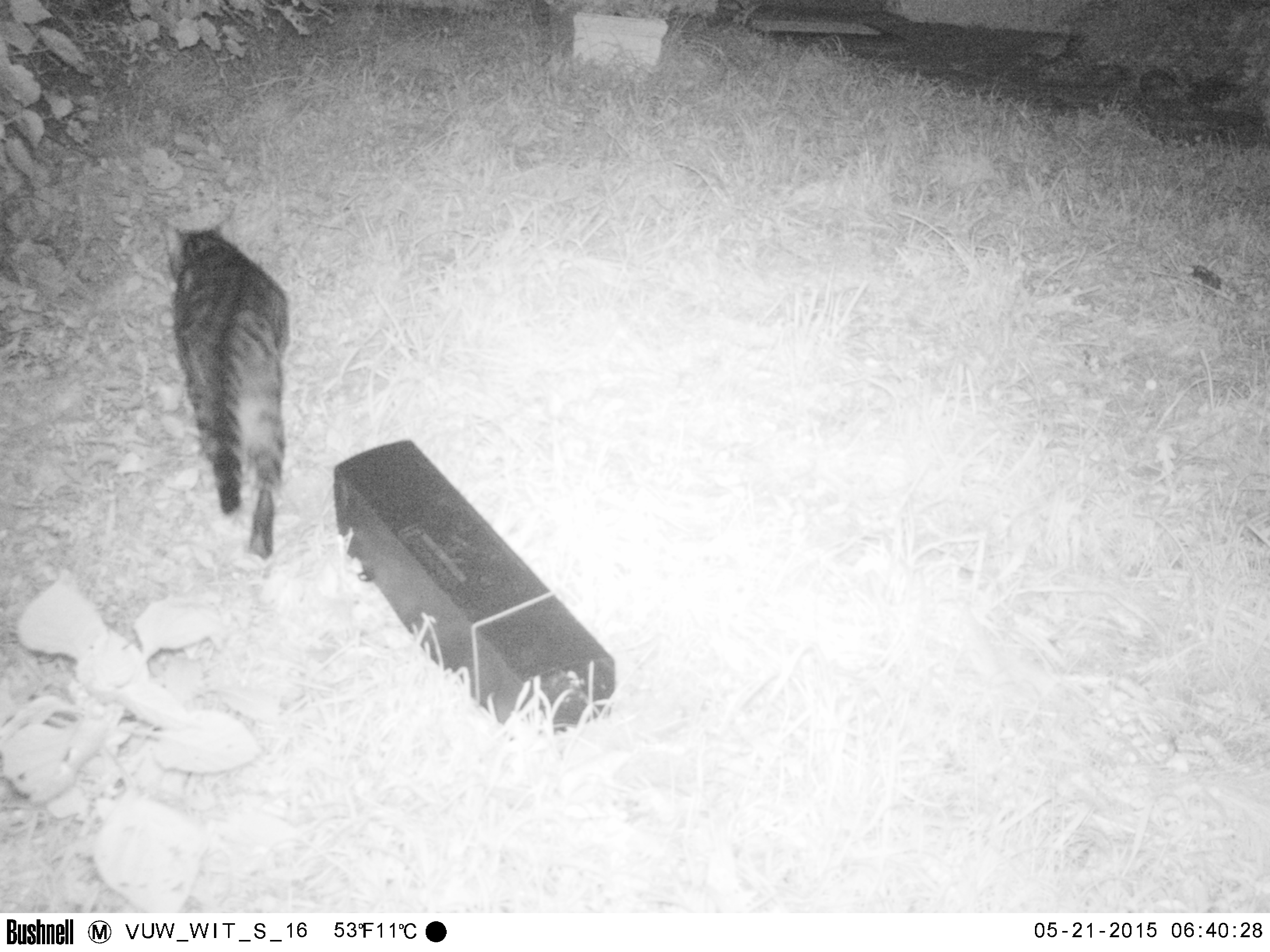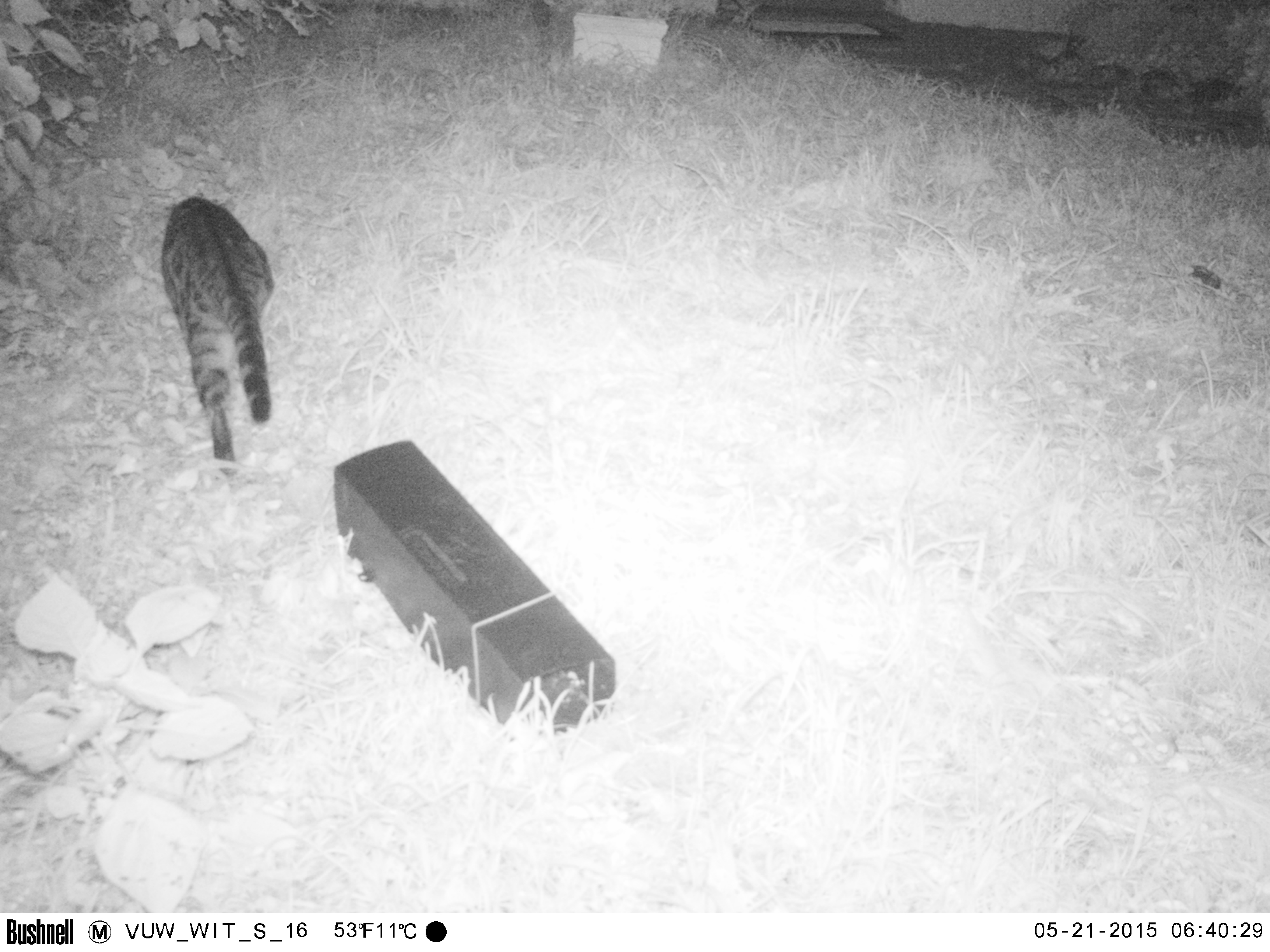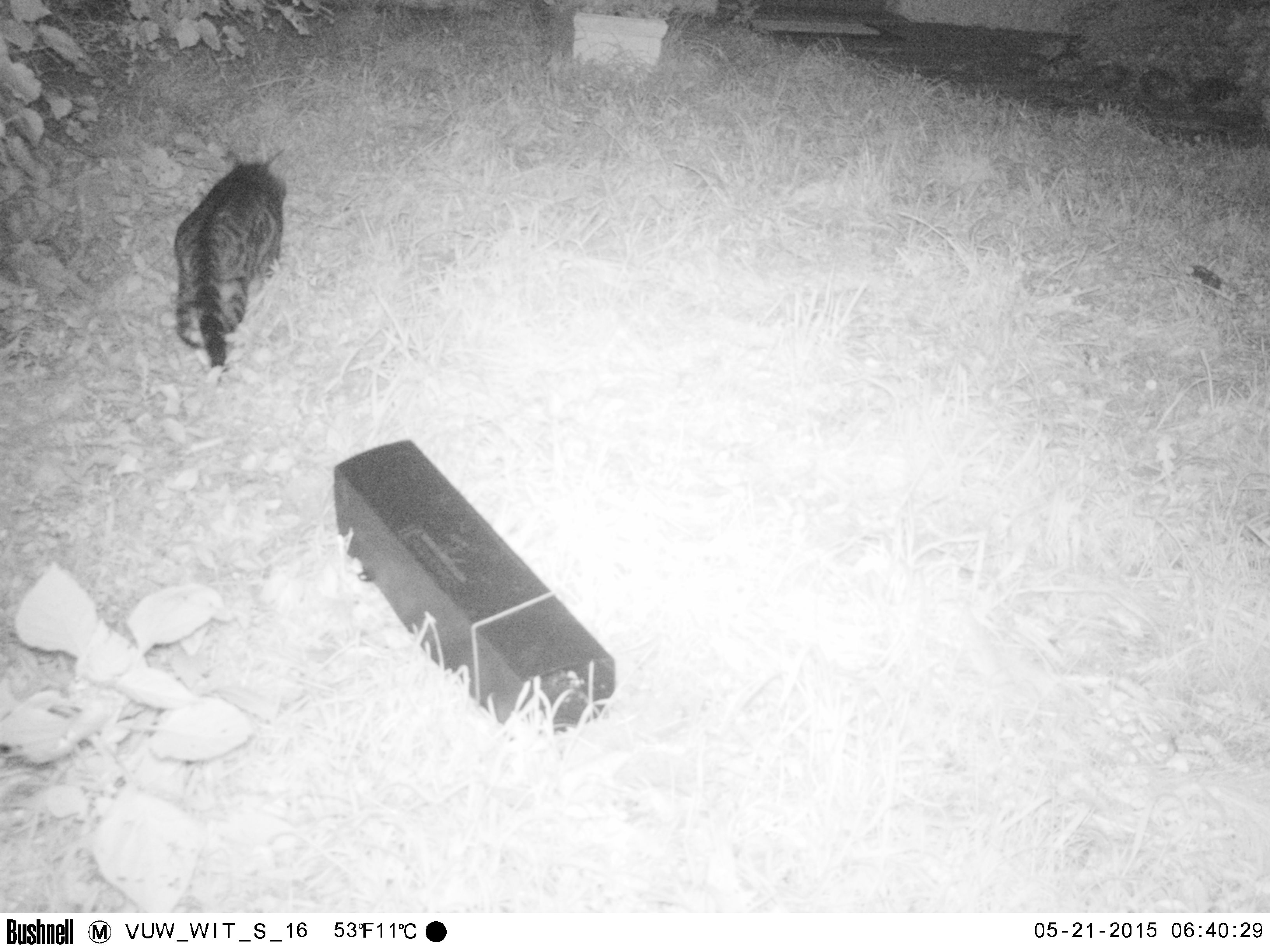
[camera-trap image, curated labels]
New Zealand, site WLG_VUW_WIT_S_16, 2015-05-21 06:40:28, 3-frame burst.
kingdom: Animalia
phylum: Chordata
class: Mammalia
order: Carnivora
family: Felidae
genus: Felis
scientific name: Felis catus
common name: domestic cat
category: cat